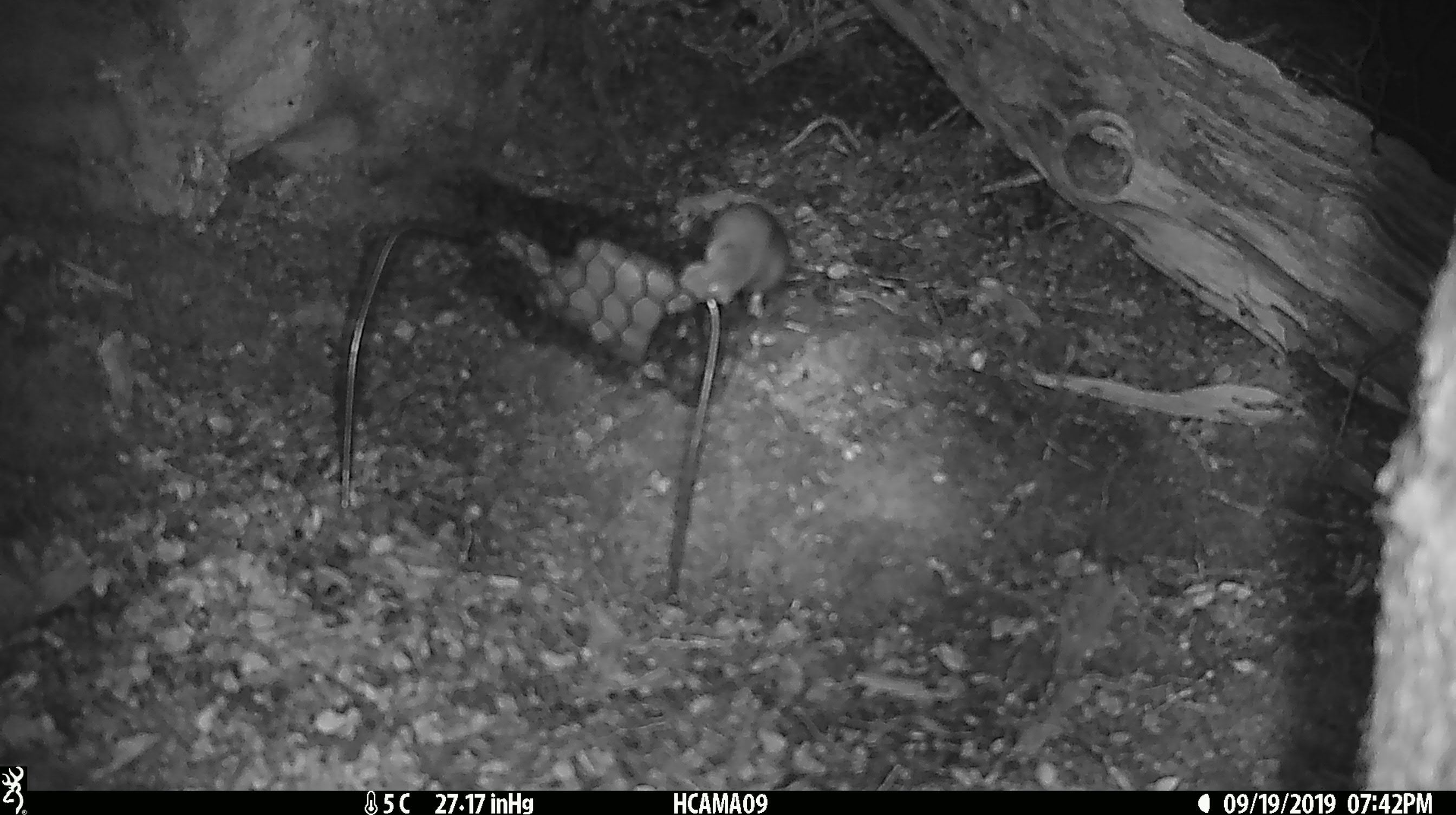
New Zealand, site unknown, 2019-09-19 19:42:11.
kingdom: Animalia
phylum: Chordata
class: Mammalia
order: Rodentia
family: Muridae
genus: Mus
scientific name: Mus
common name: mouse